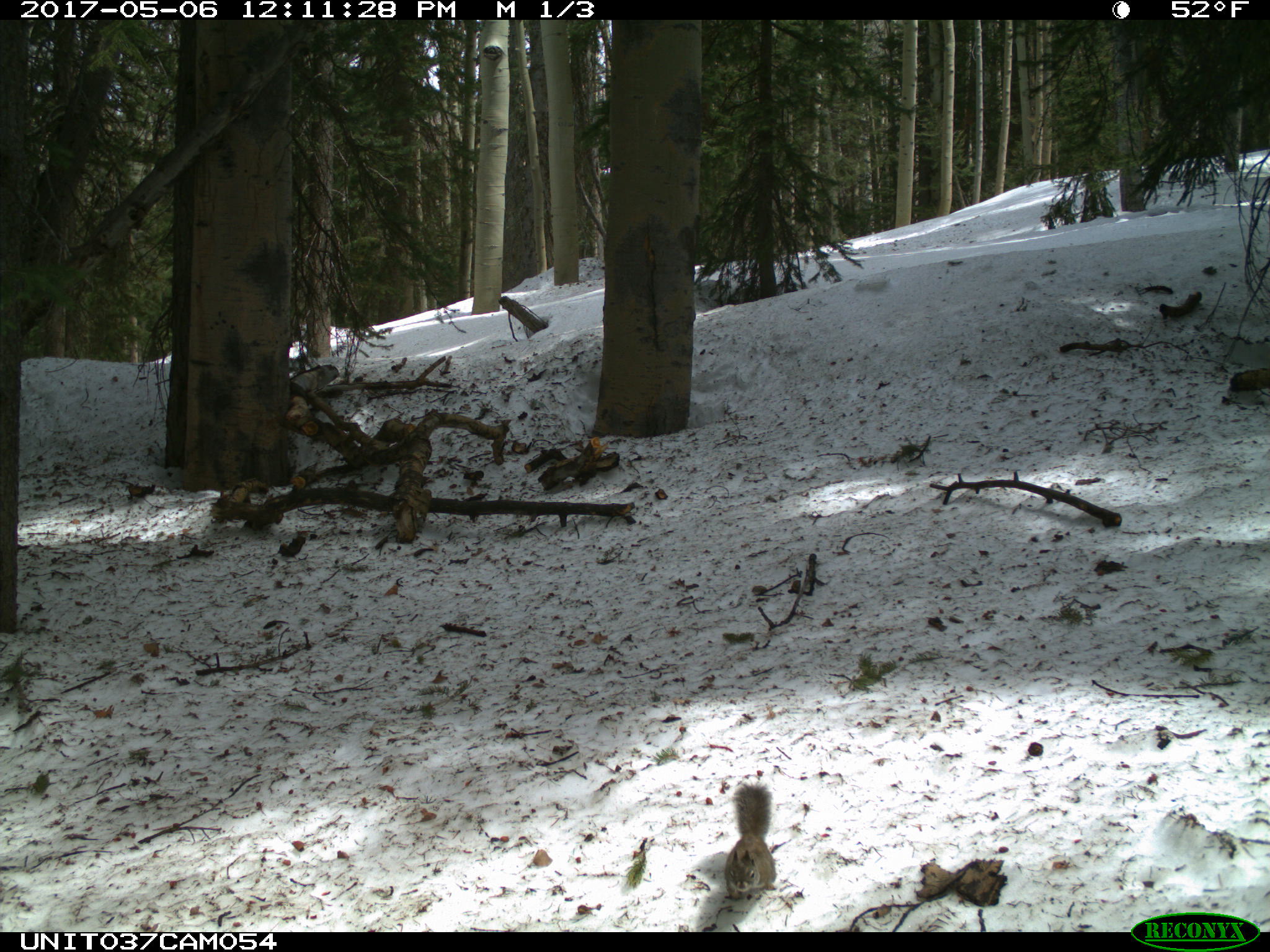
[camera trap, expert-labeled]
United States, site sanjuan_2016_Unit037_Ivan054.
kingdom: Animalia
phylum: Chordata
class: Mammalia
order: Rodentia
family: Sciuridae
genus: Tamiasciurus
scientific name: Tamiasciurus hudsonicus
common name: american red squirrel